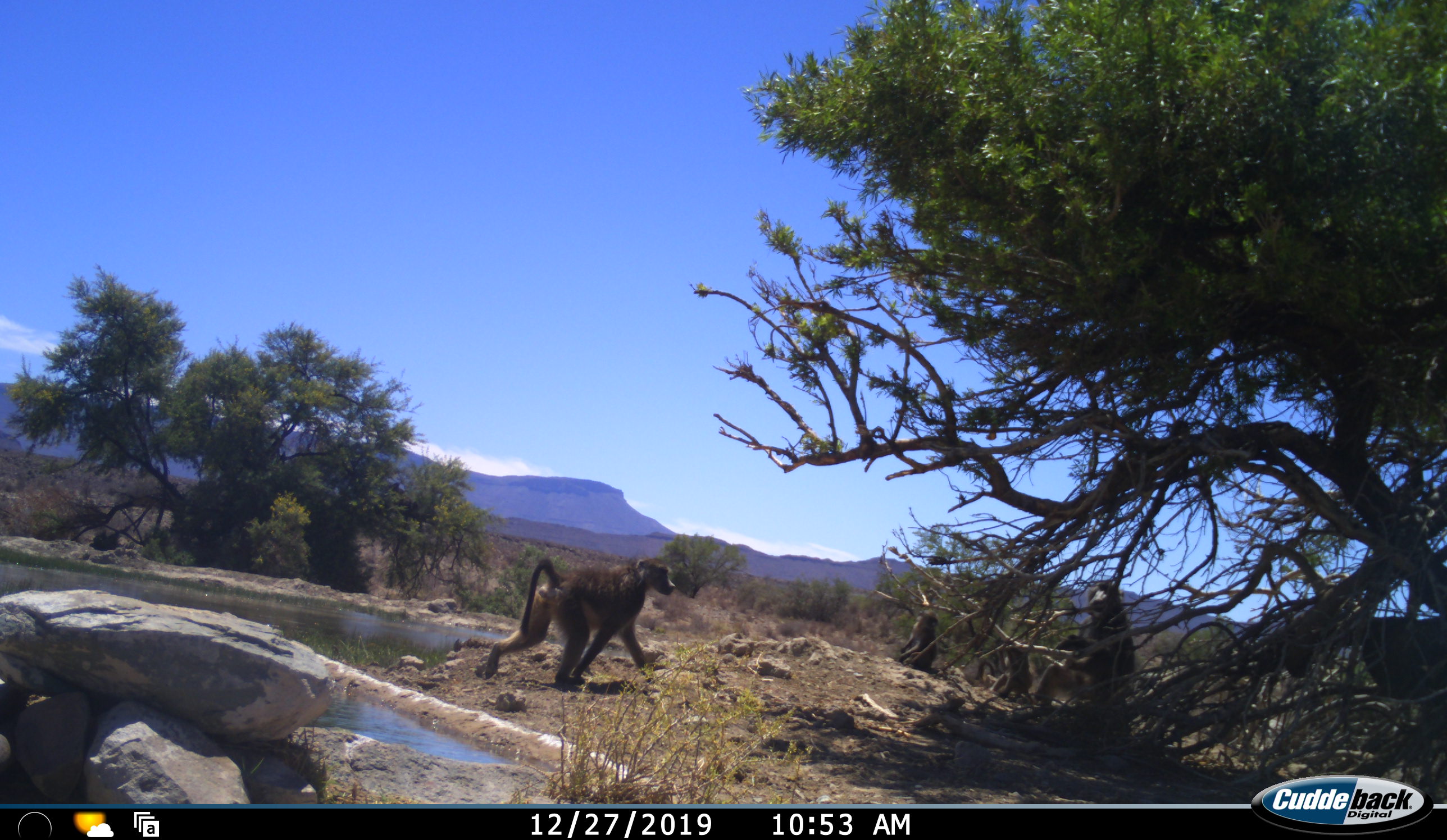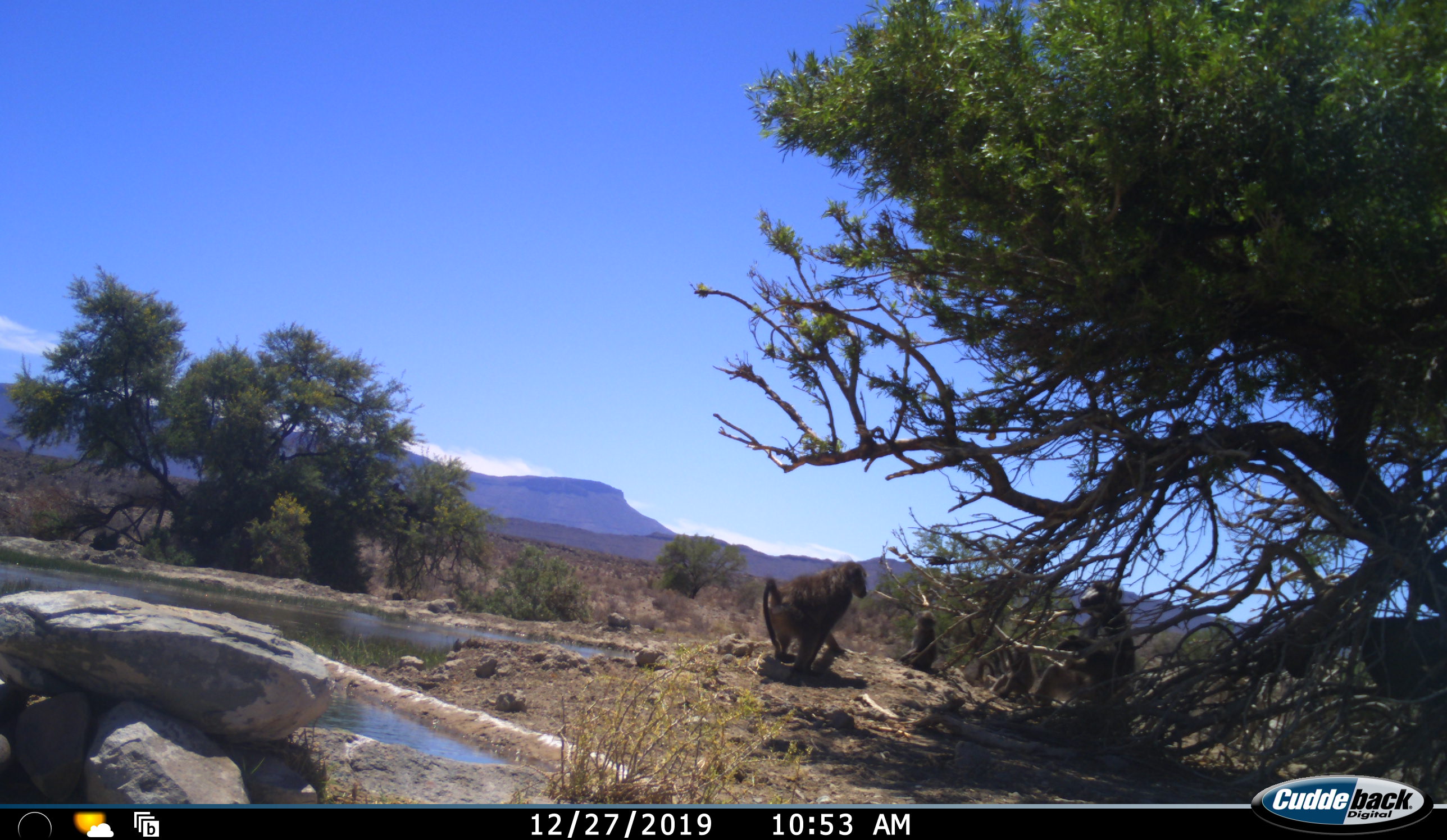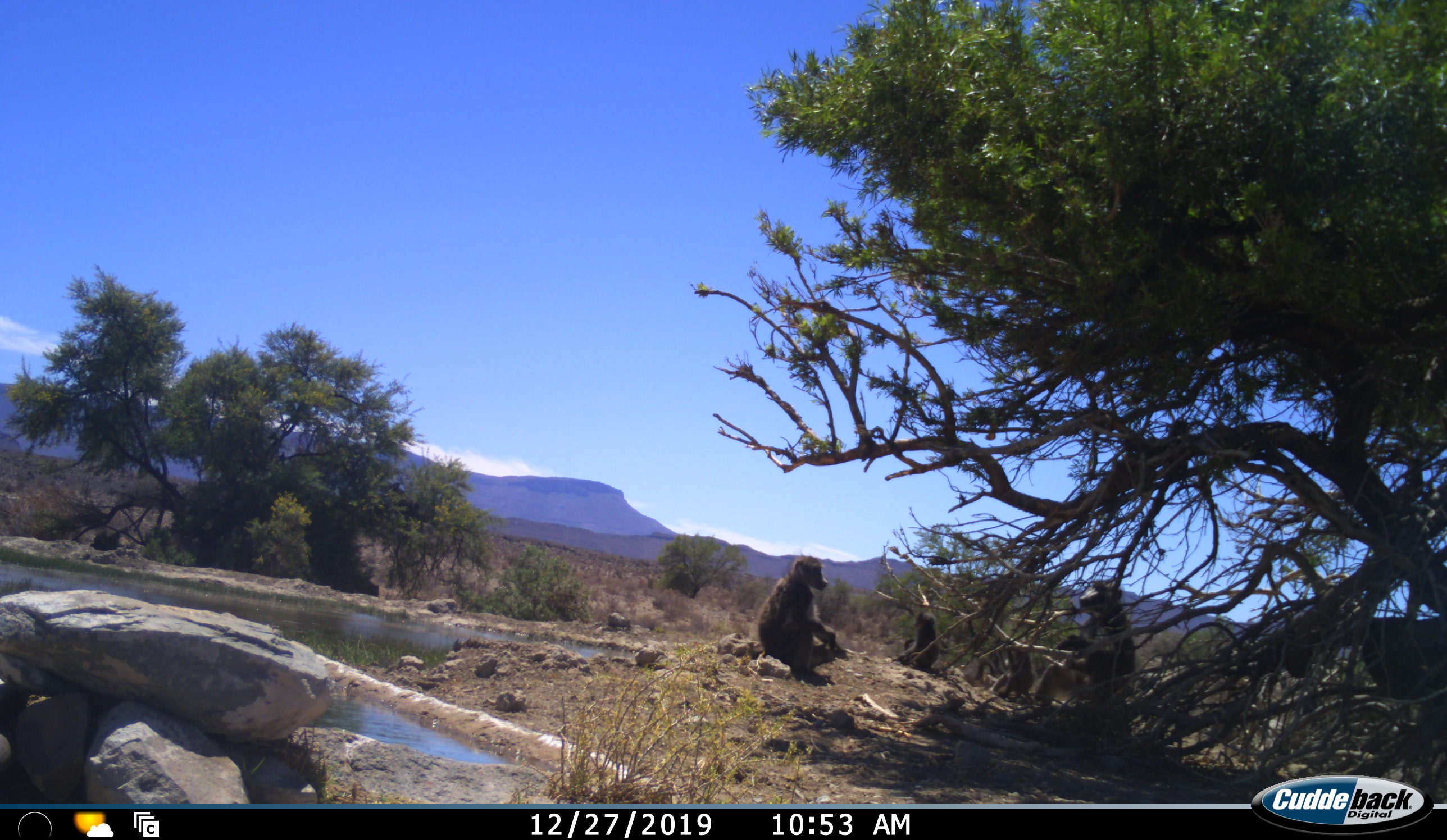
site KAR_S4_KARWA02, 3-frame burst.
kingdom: Animalia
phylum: Chordata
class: Mammalia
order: Primates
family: Cercopithecidae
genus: Papio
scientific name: Papio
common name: baboon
Baboon (Papio), count 5. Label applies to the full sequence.